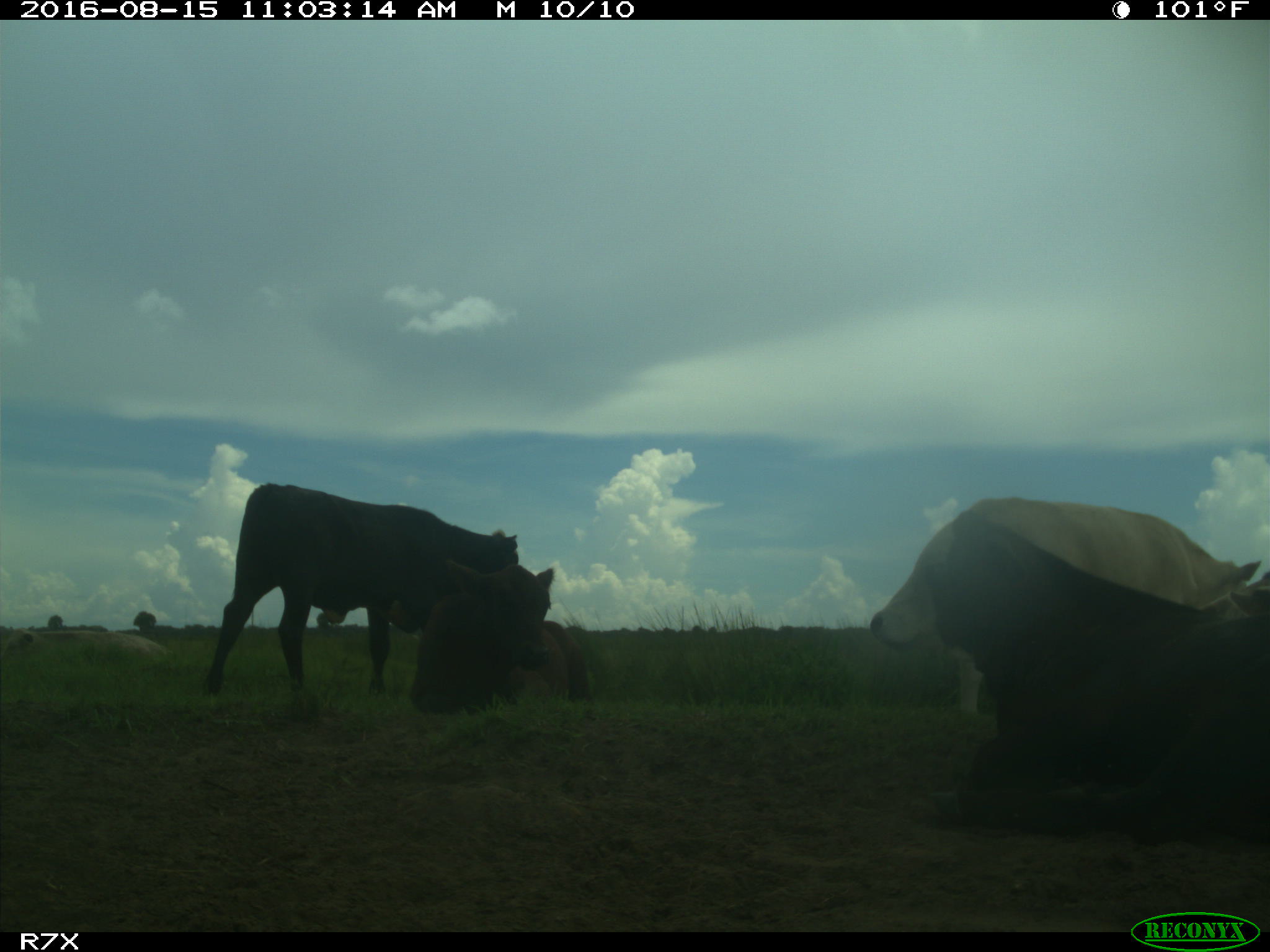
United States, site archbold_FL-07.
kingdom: Animalia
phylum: Chordata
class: Mammalia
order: Artiodactyla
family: Bovidae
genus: Bos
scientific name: Bos taurus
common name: domestic cow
Bos taurus (domestic cow).